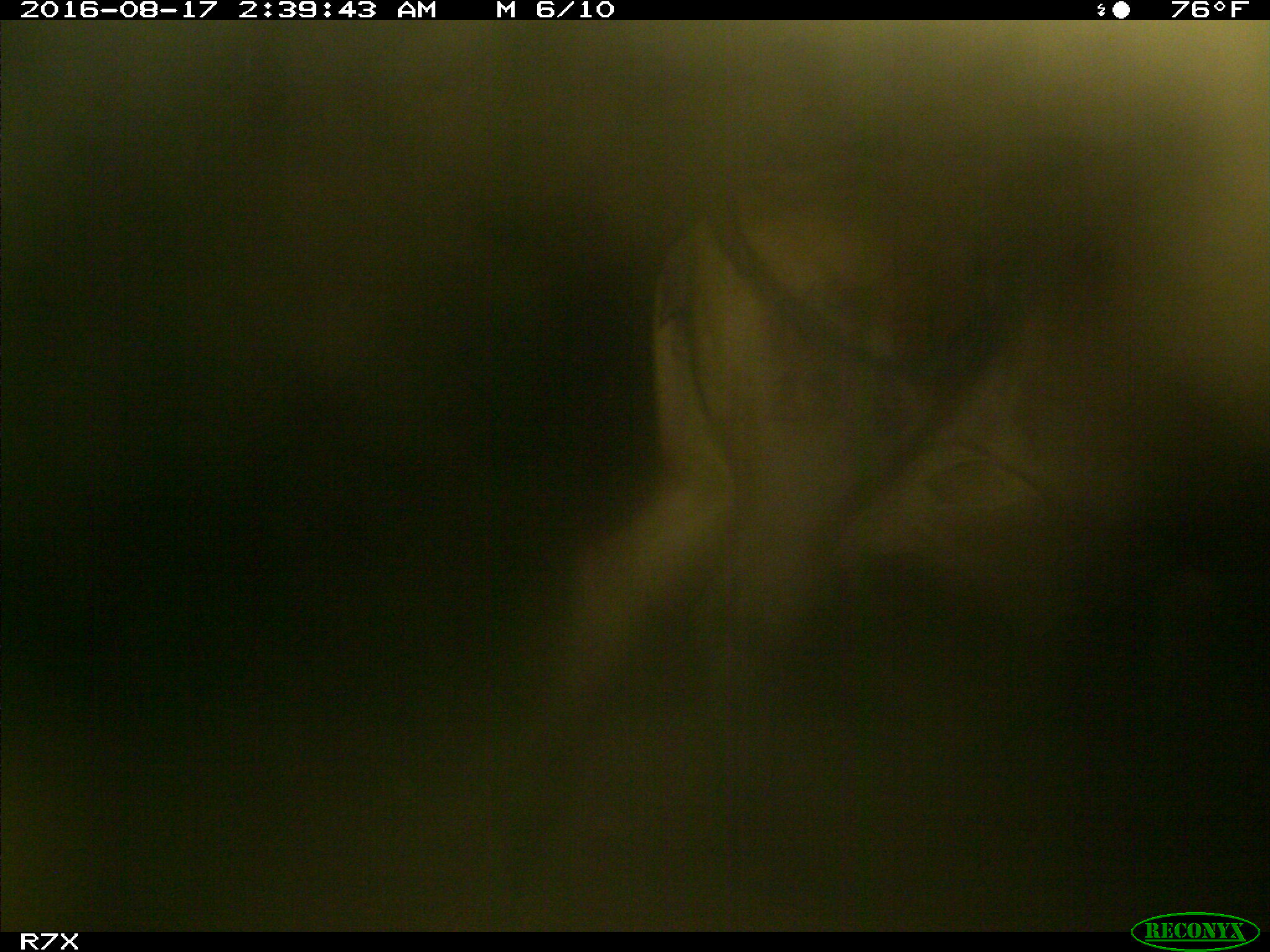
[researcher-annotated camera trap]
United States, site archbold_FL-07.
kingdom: Animalia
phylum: Chordata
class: Mammalia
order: Artiodactyla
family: Bovidae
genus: Bos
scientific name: Bos taurus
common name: domestic cow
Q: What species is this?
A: Bos taurus (domestic cow).